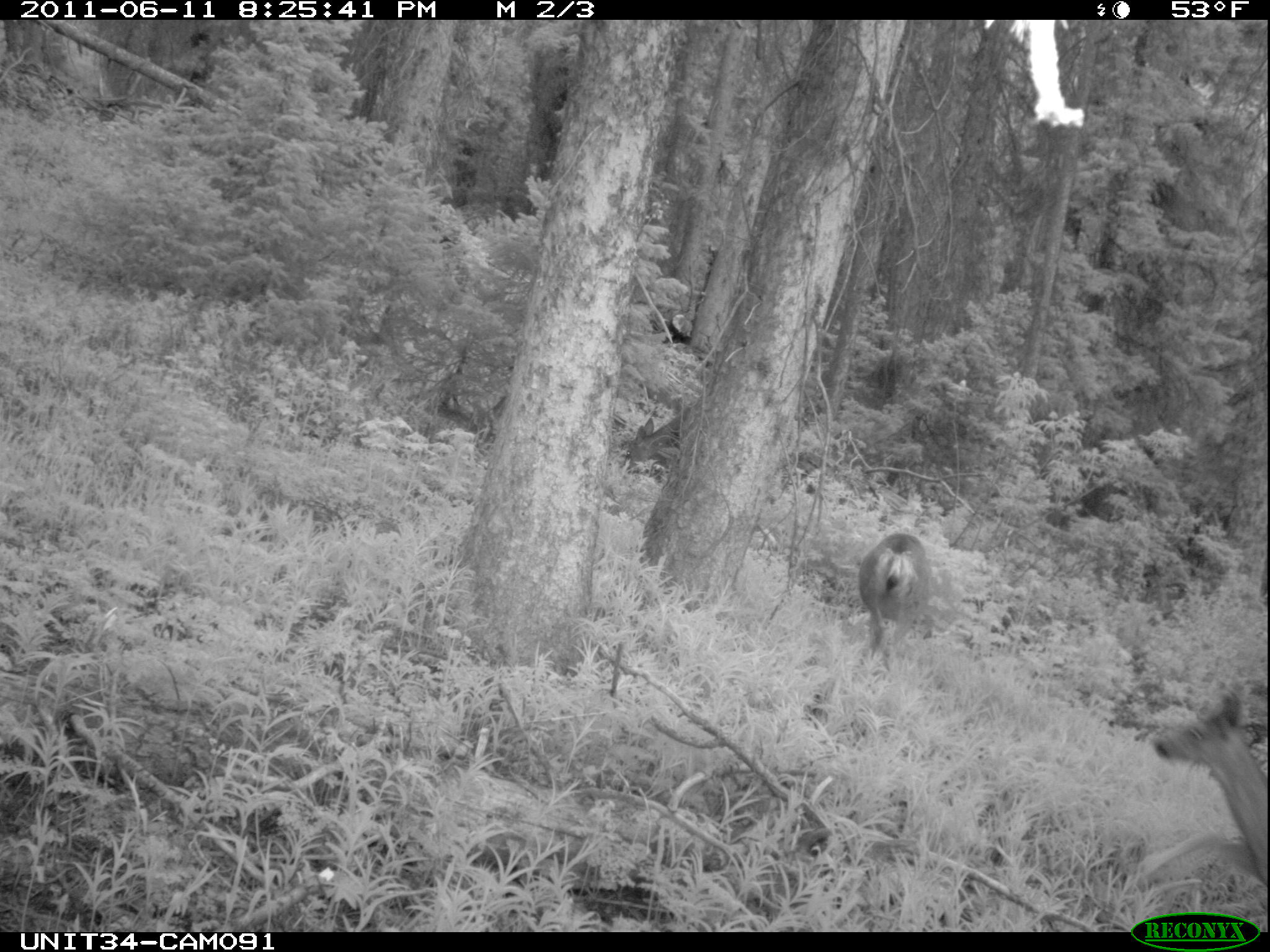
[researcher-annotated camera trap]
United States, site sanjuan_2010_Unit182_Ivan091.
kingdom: Animalia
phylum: Chordata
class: Mammalia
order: Artiodactyla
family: Cervidae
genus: Odocoileus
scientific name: Odocoileus hemionus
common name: mule deer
Odocoileus hemionus (mule deer).